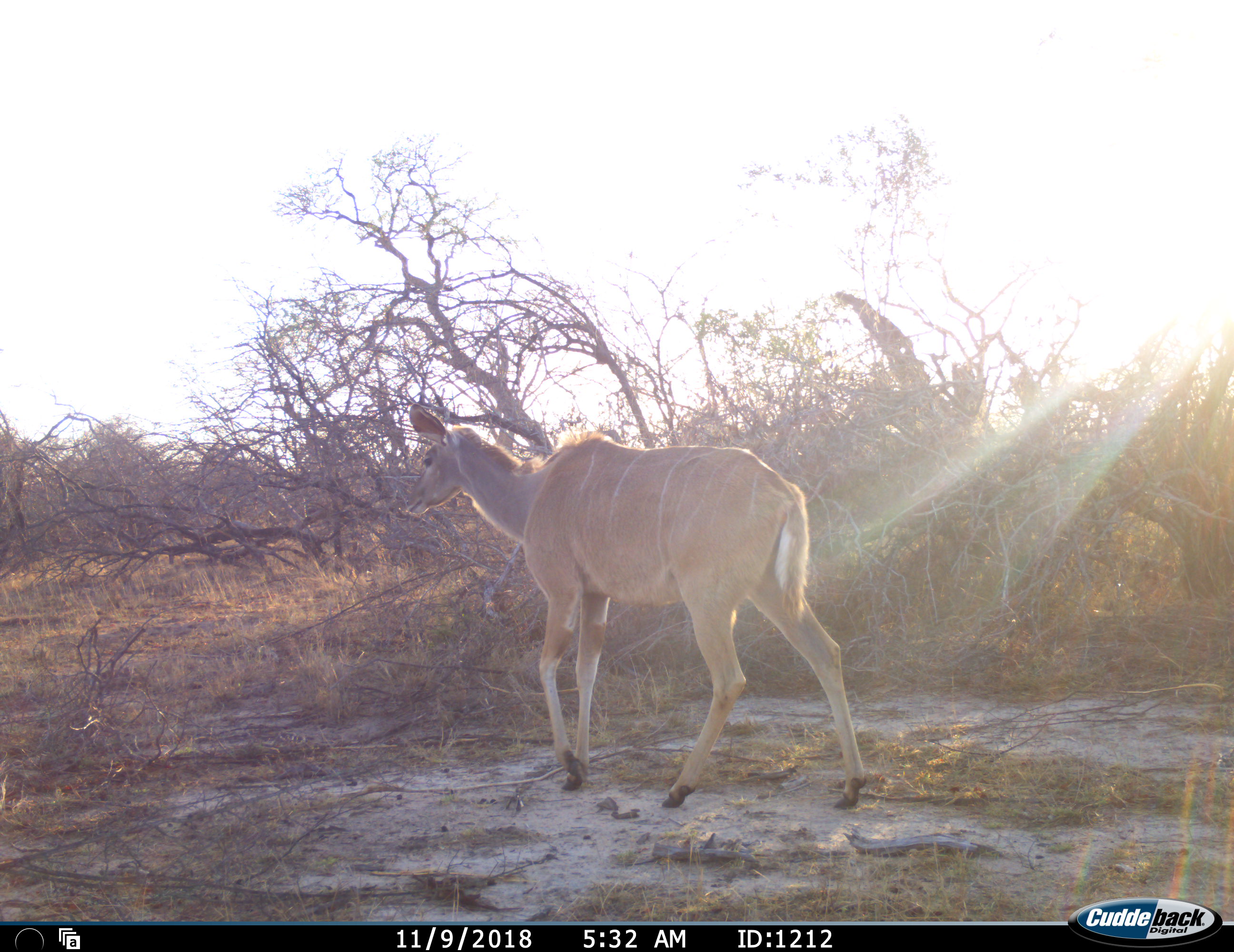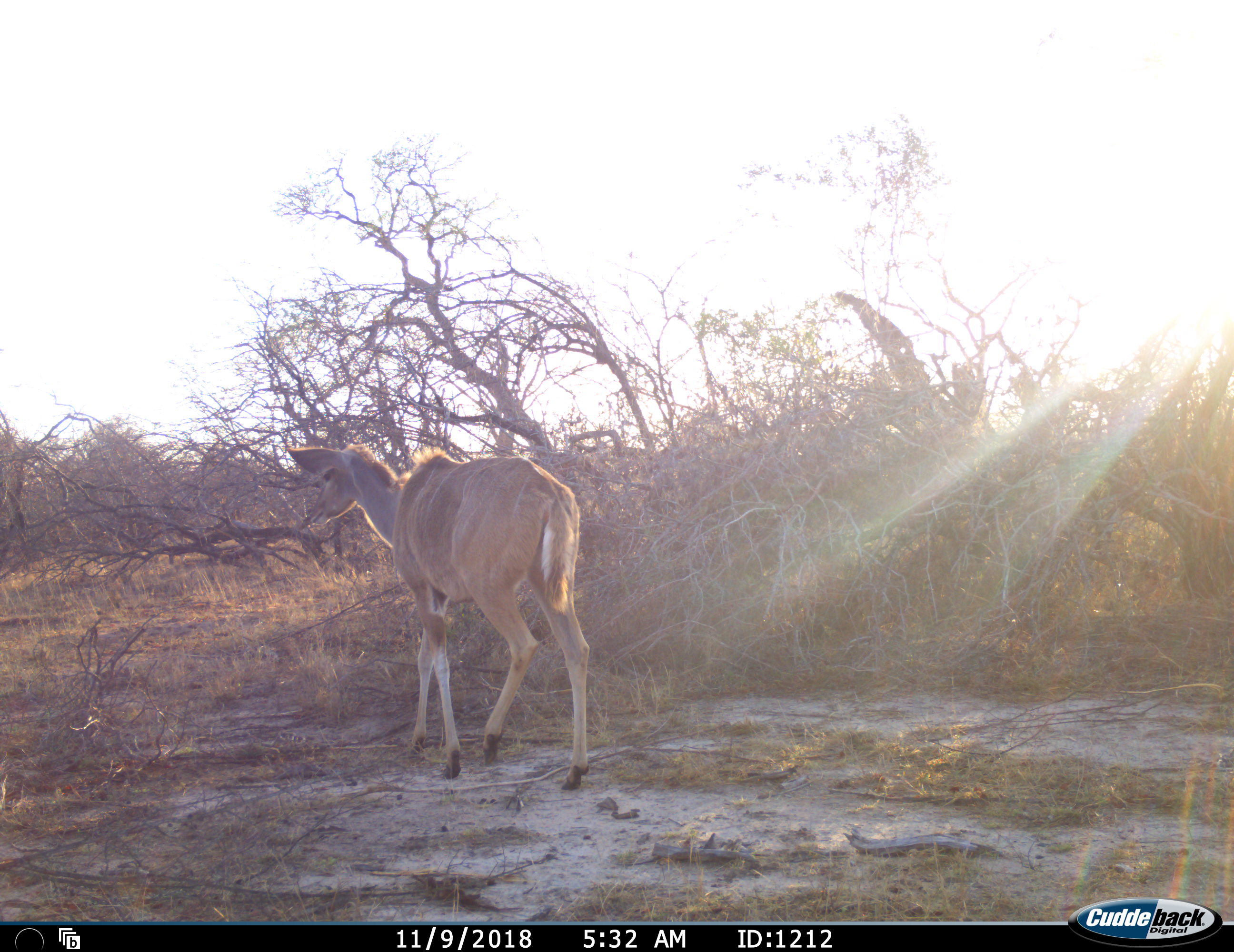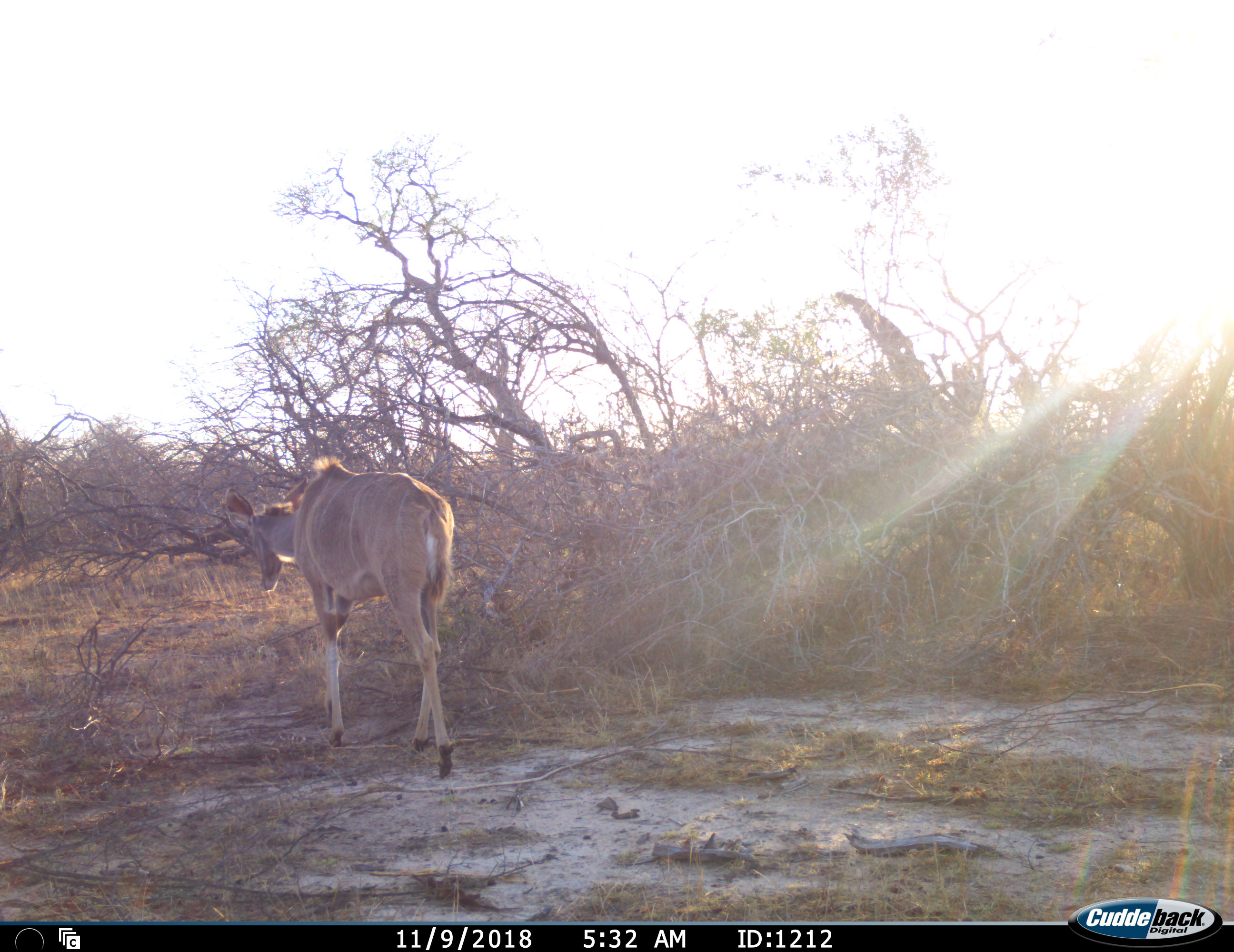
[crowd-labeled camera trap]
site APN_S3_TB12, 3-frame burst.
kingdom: Animalia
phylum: Chordata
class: Mammalia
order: Artiodactyla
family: Bovidae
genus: Tragelaphus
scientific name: Tragelaphus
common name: kudu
Kudu (Tragelaphus), count 1. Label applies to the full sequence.